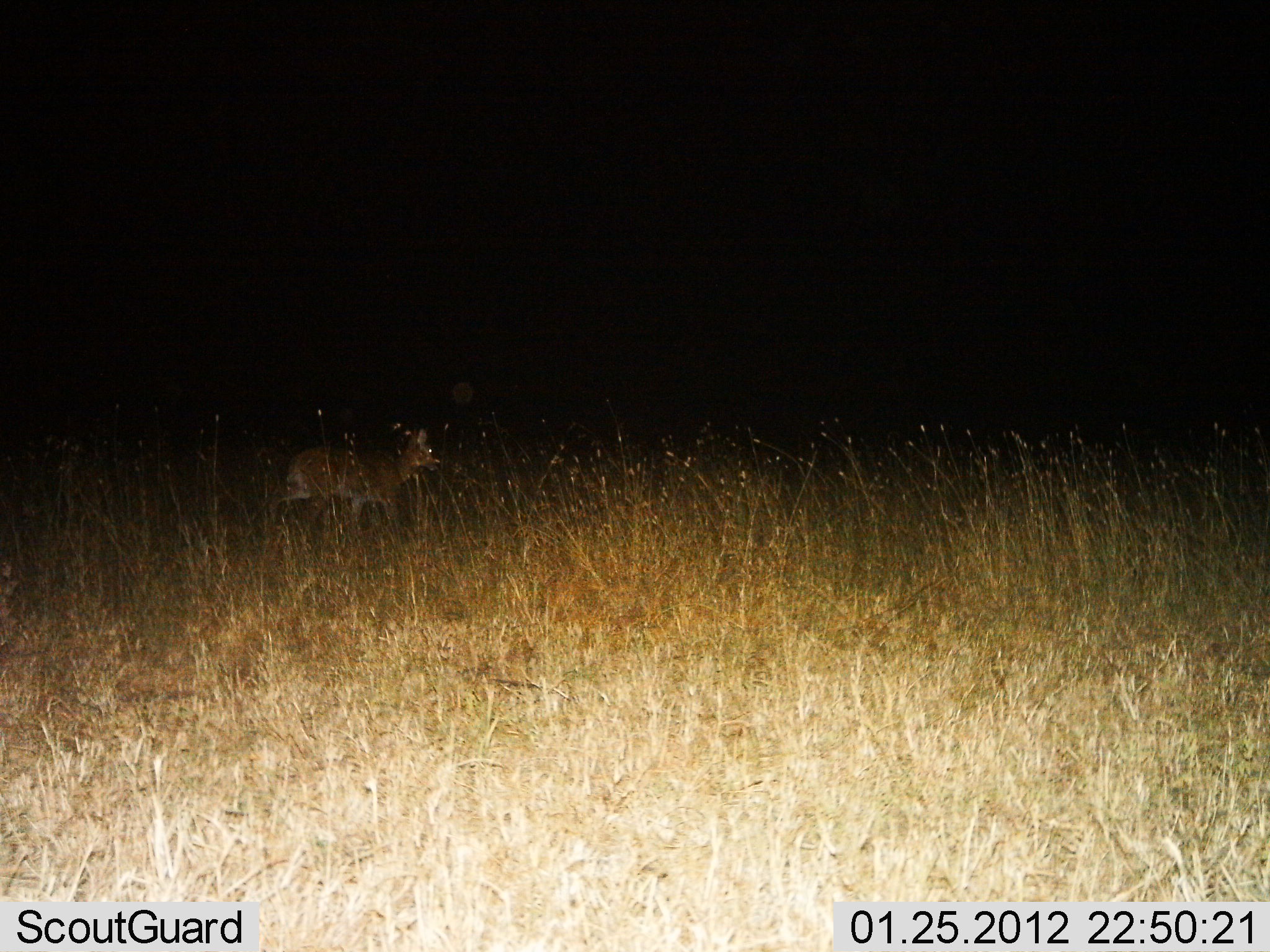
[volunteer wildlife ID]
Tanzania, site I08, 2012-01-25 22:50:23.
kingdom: Animalia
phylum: Chordata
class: Mammalia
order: Artiodactyla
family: Bovidae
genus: Redunca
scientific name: Redunca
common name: reedbuck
Reedbuck (Redunca), count 1. Behavior (volunteer vote fractions): standing 57%, resting 0%, moving 43%, interacting 0%. Young present (vote fraction): 0%. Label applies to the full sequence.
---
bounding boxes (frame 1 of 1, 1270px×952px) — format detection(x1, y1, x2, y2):
animal: detection(280, 422, 441, 532)